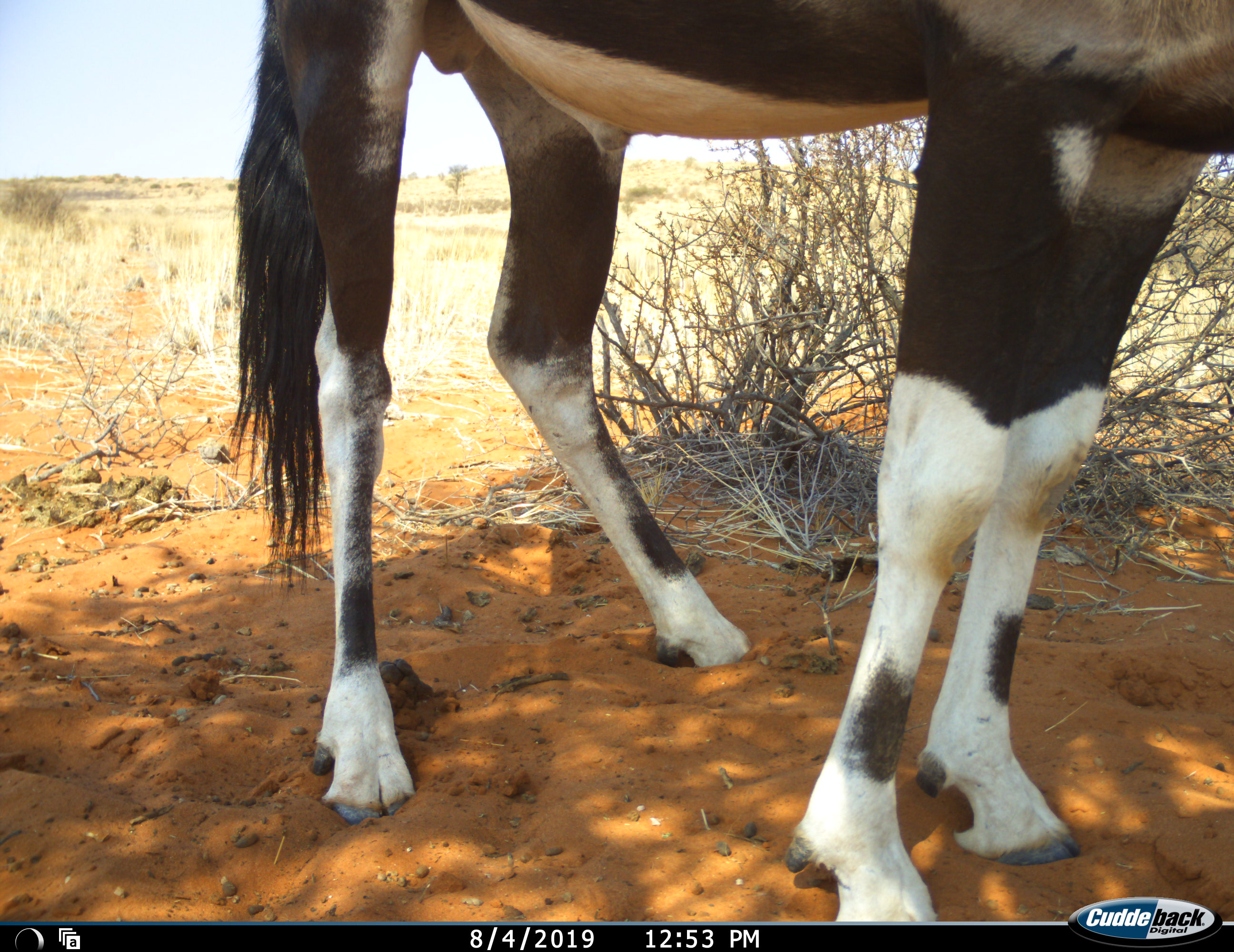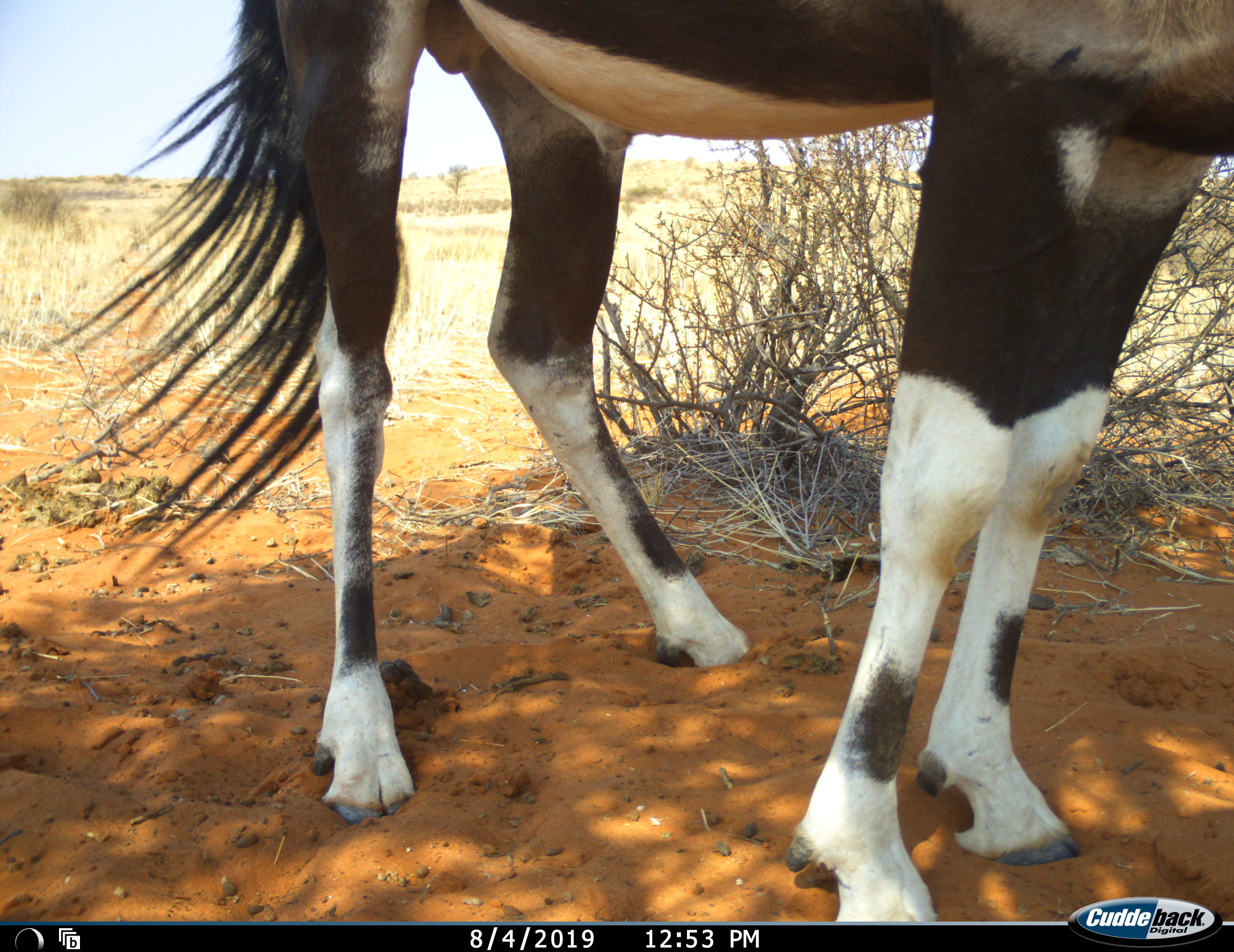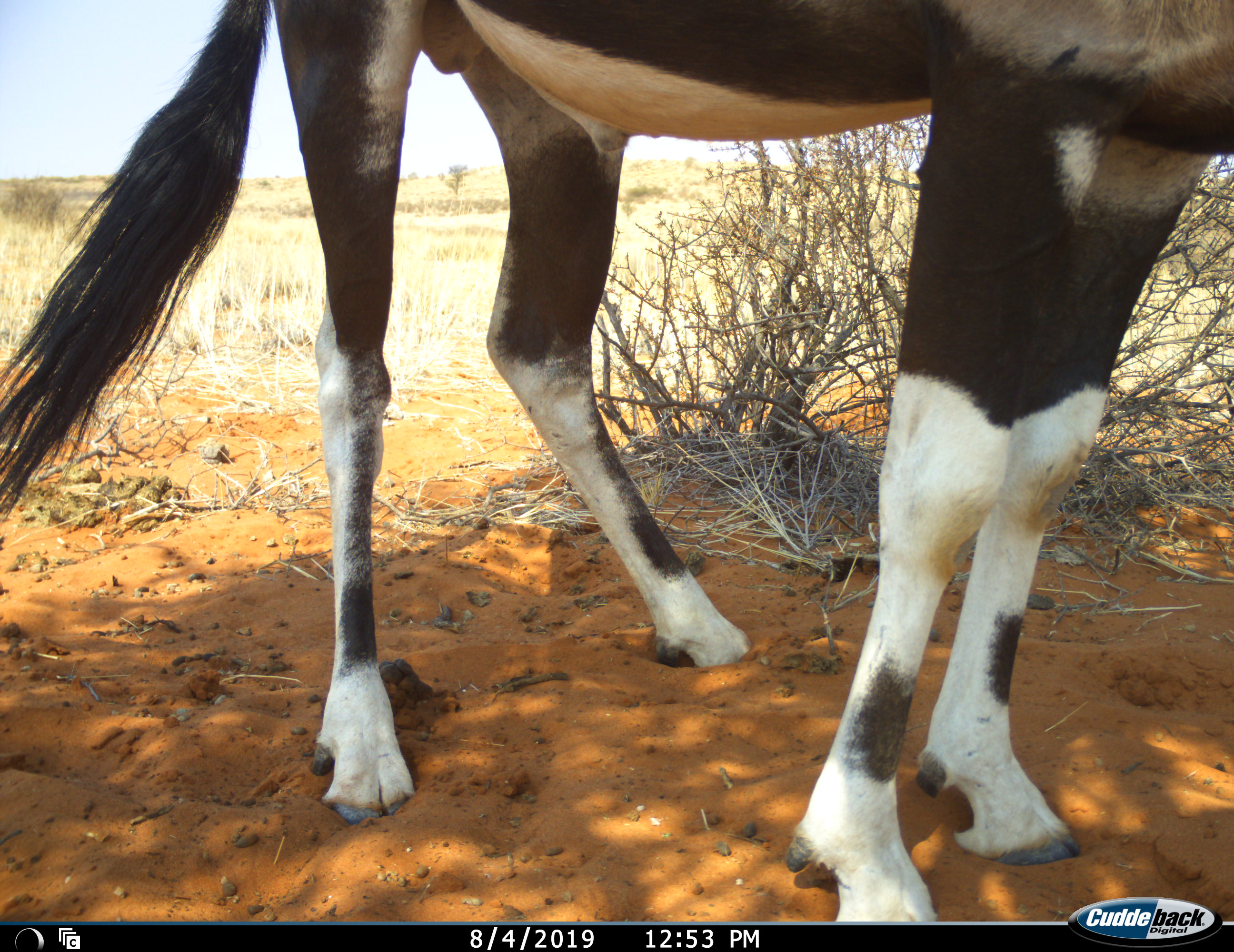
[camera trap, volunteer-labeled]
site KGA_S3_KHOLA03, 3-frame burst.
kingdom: Animalia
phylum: Chordata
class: Mammalia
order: Artiodactyla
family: Bovidae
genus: Oryx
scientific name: Oryx gazella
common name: gemsbok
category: oryx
Oryx (gemsbok) (Oryx gazella), count 1. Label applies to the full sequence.